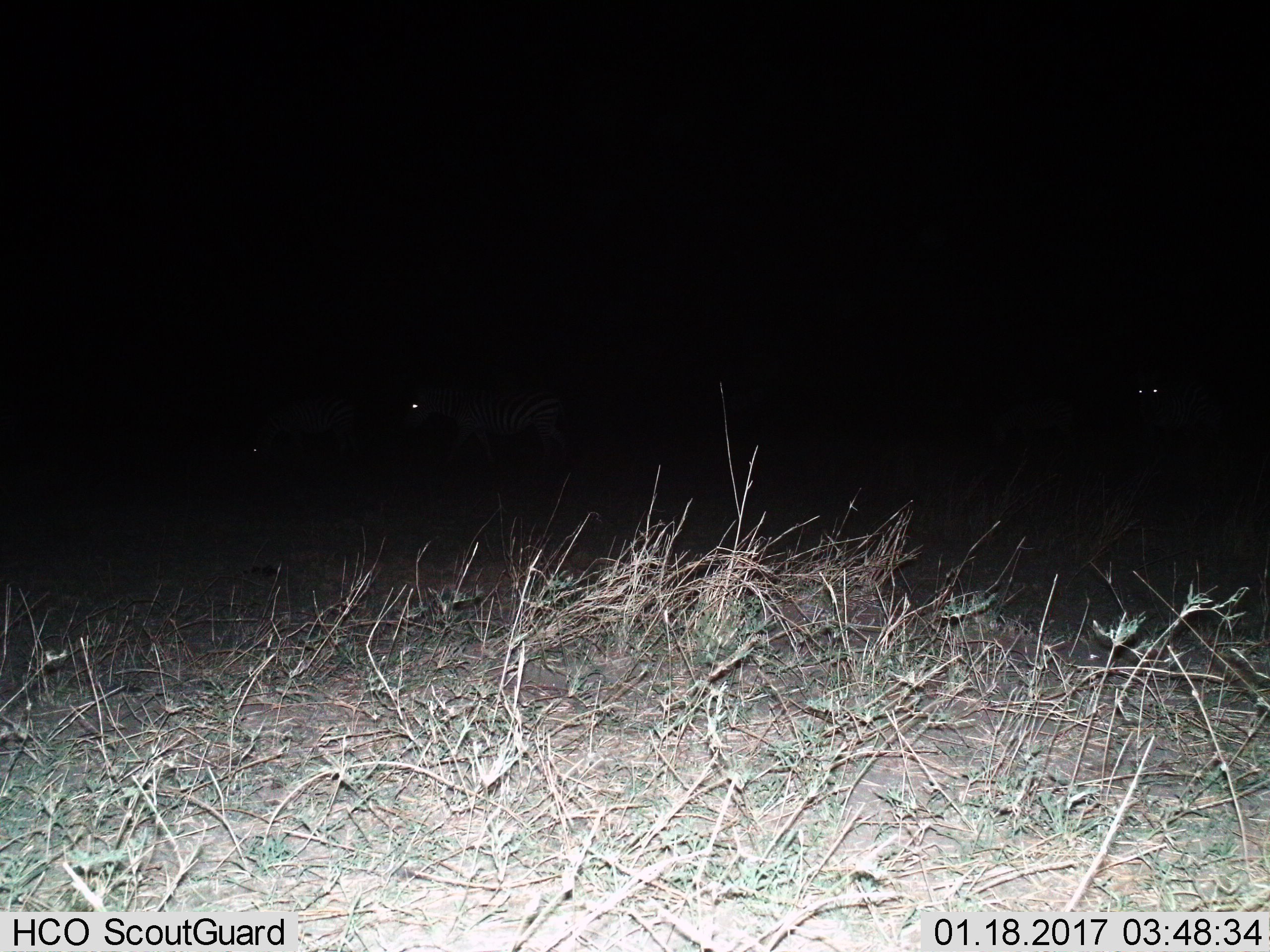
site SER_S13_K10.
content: unidentified animal